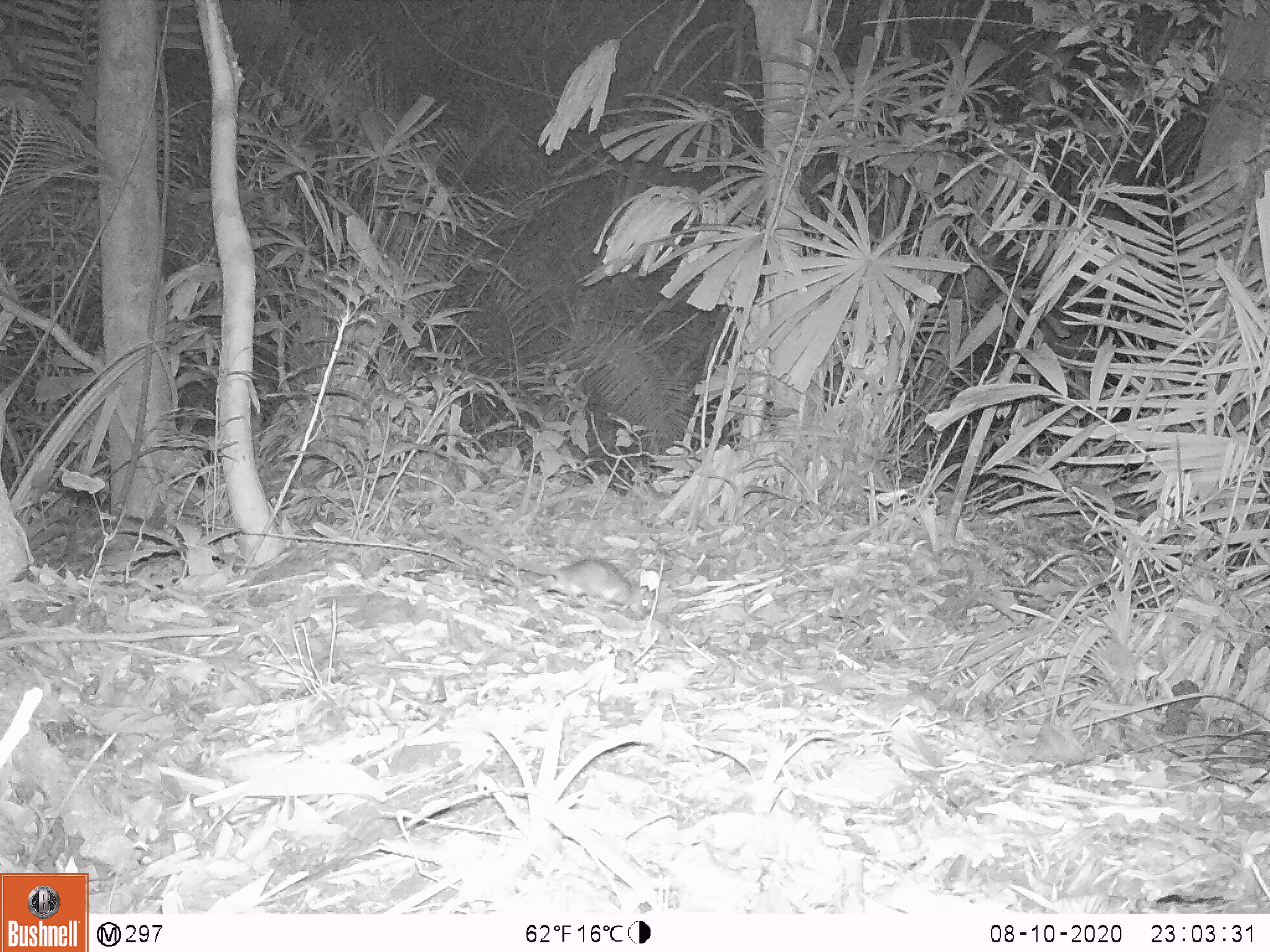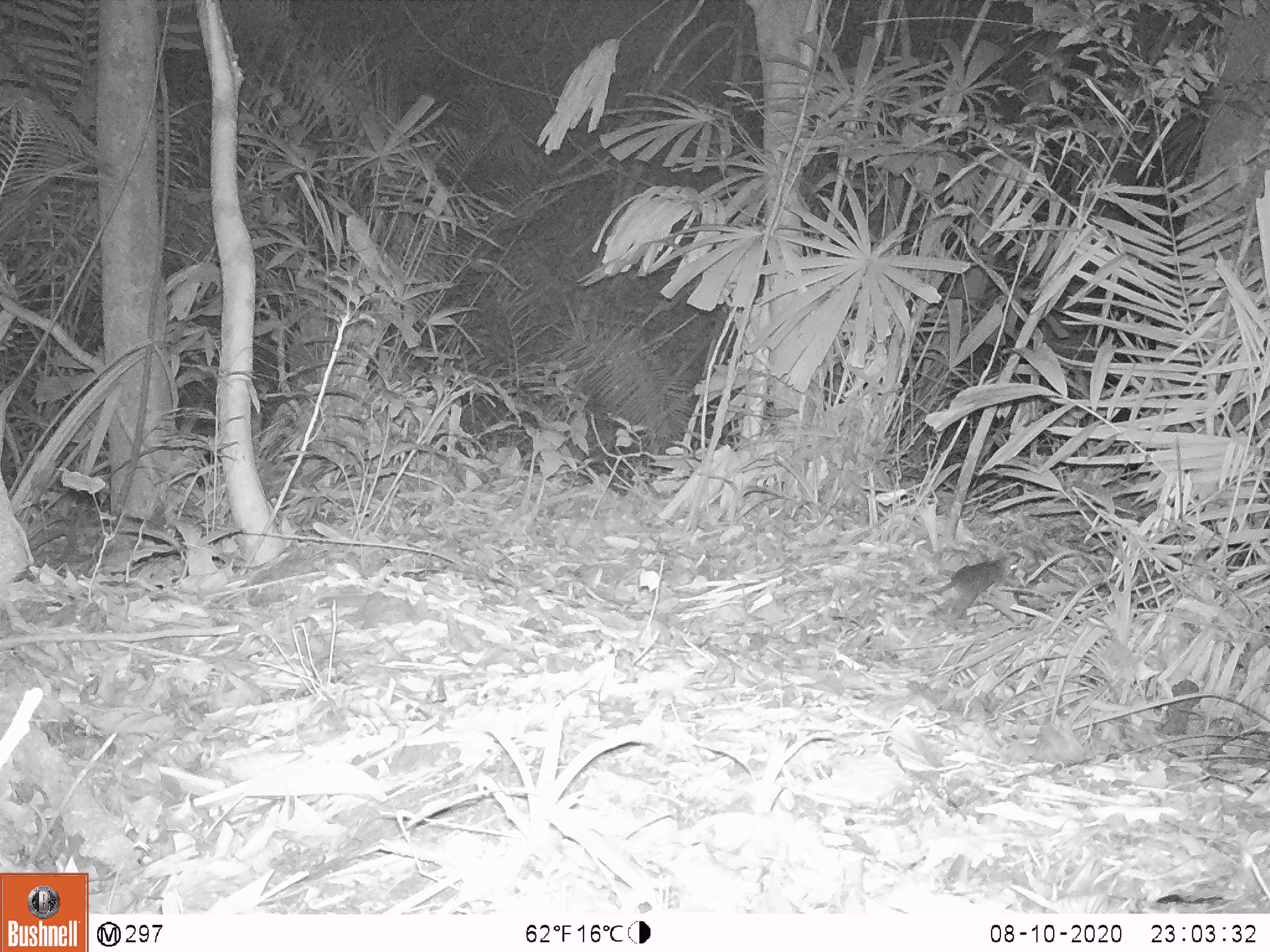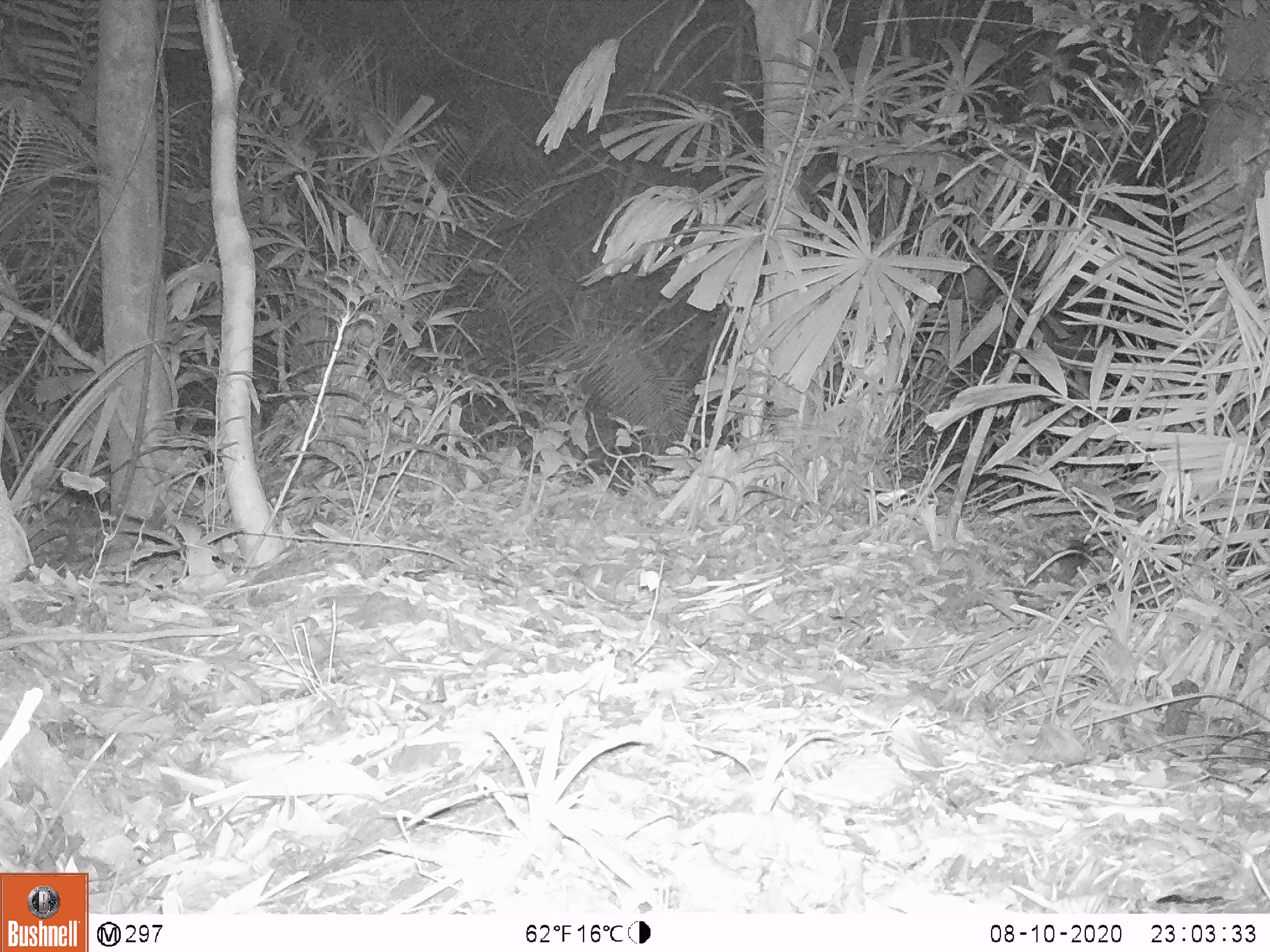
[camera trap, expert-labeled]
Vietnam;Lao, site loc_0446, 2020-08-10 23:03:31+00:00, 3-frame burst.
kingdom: Animalia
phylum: Chordata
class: Mammalia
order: Rodentia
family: Muridae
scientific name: Muridae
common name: old-world mice and rats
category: unidentified murid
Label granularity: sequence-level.